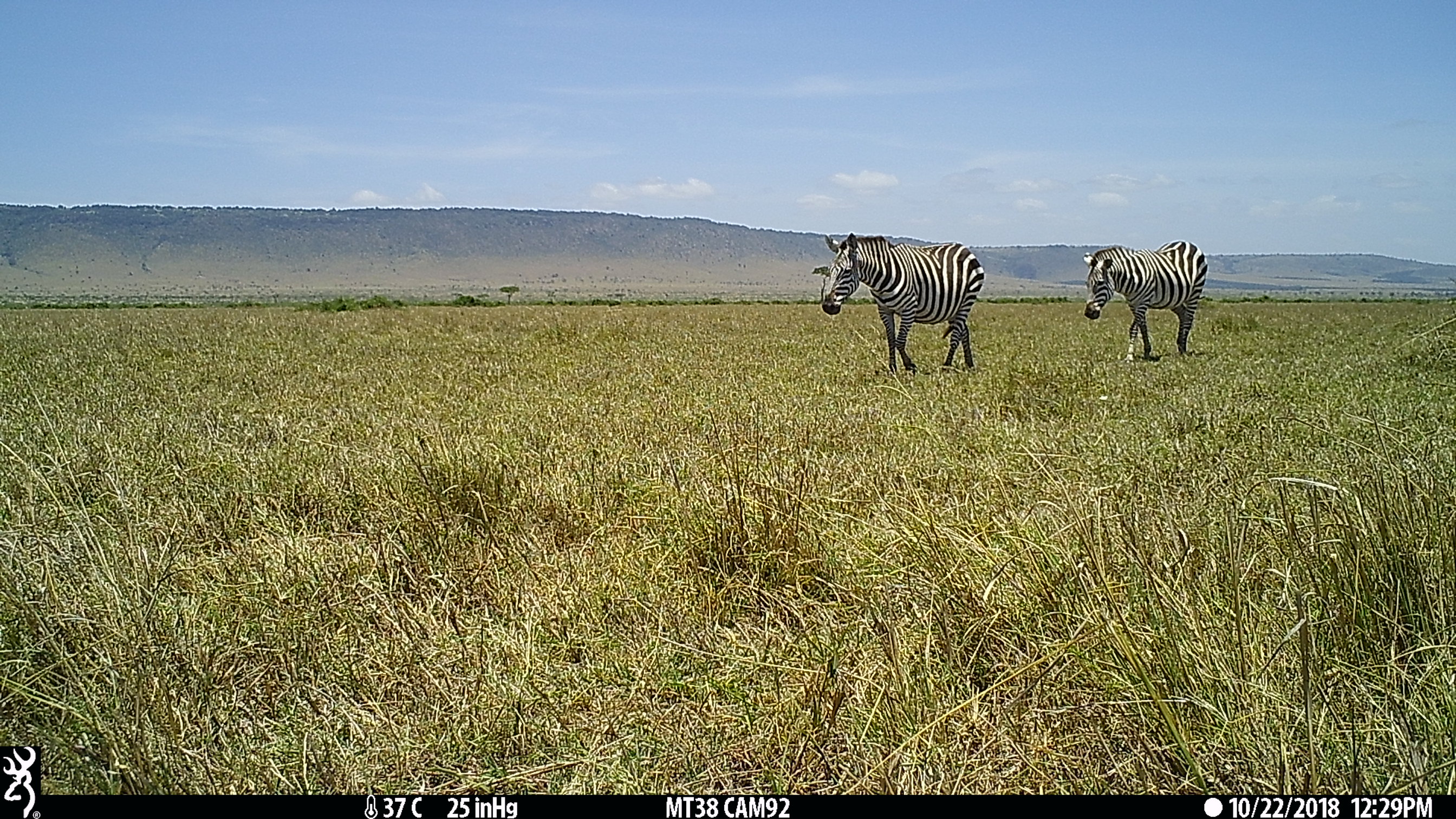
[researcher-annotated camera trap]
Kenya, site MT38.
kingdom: Animalia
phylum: Chordata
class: Mammalia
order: Perissodactyla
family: Equidae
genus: Equus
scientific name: Equus quagga burchellii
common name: burchell's zebra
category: zebra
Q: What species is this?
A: Zebra (burchell's zebra) (Equus quagga burchellii).